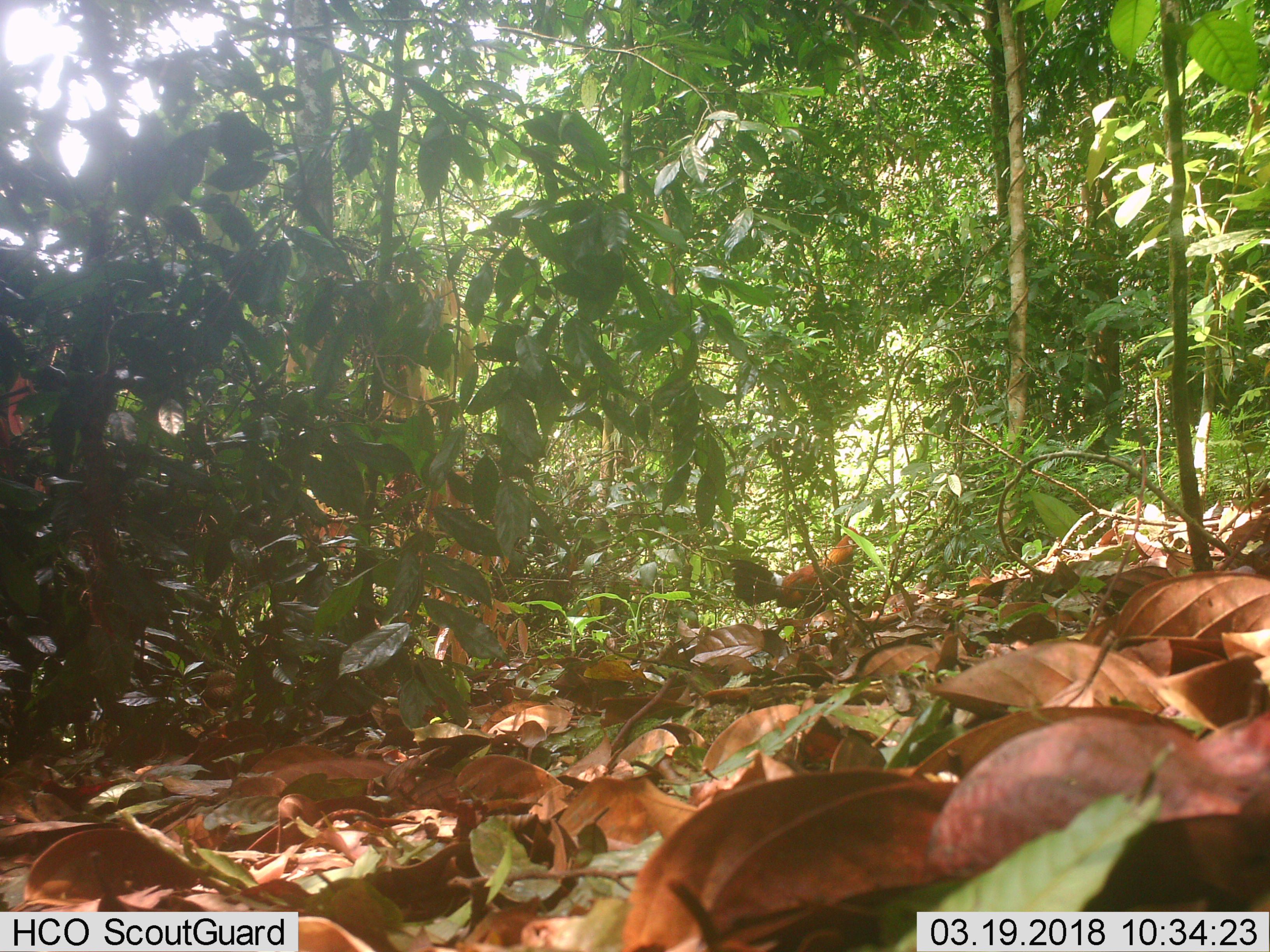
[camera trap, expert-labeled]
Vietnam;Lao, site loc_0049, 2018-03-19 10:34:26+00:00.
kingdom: Animalia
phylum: Chordata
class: Aves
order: Galliformes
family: Phasianidae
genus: Gallus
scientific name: Gallus gallus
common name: red junglefowl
Red junglefowl (Gallus gallus). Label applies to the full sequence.